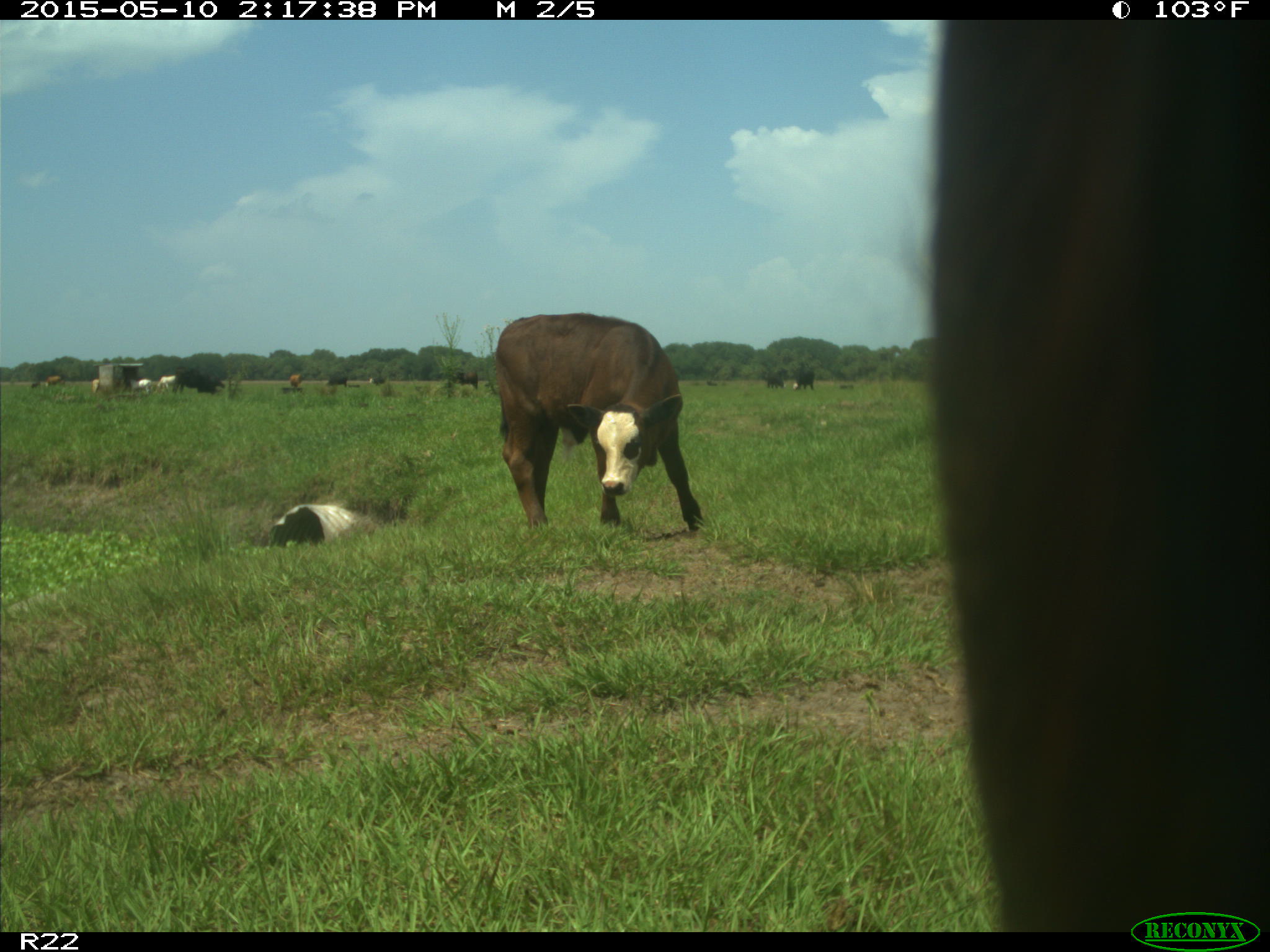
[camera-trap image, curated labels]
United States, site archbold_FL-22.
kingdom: Animalia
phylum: Chordata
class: Mammalia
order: Artiodactyla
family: Bovidae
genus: Bos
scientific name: Bos taurus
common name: domestic cow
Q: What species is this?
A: Bos taurus (domestic cow).